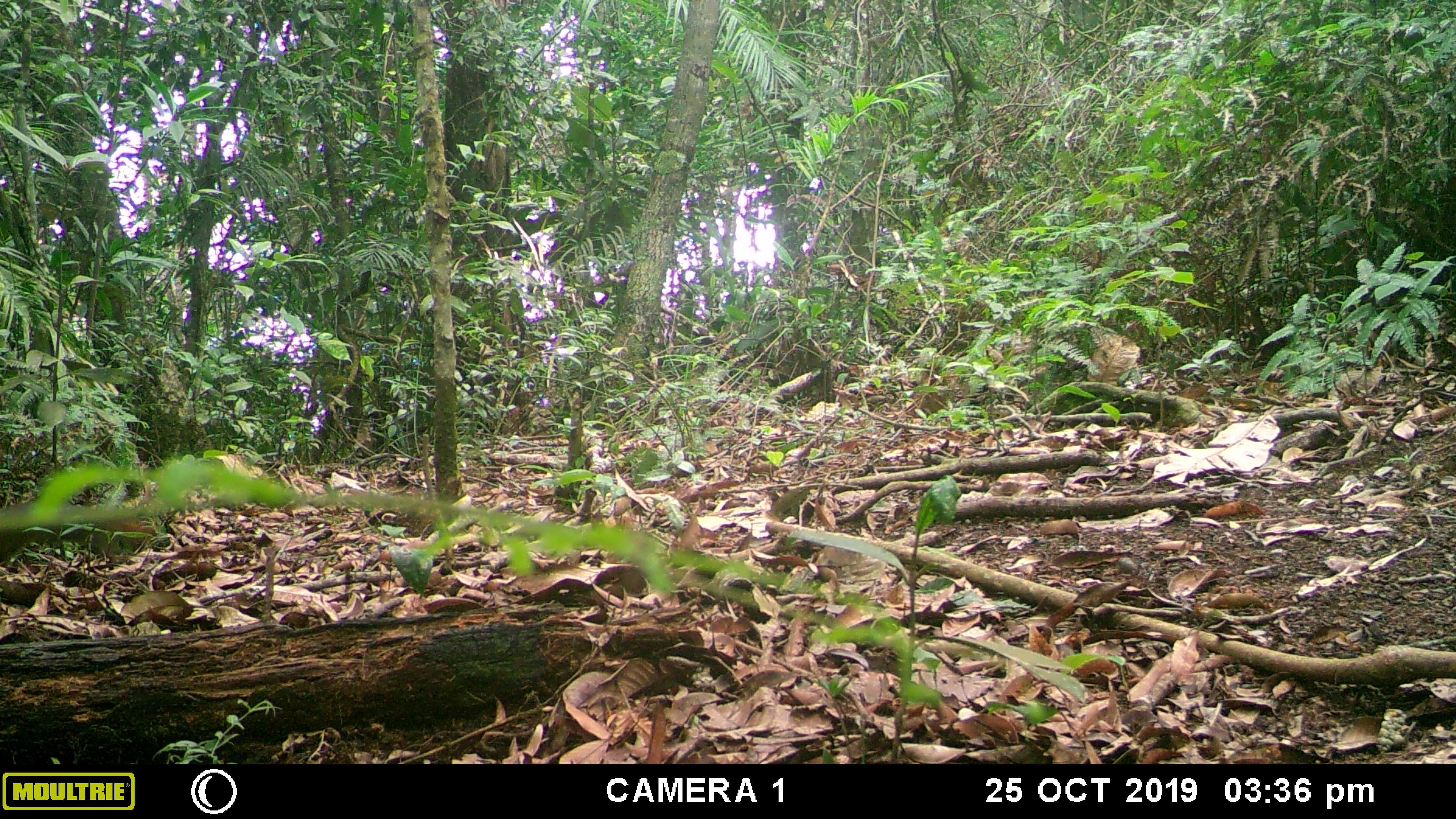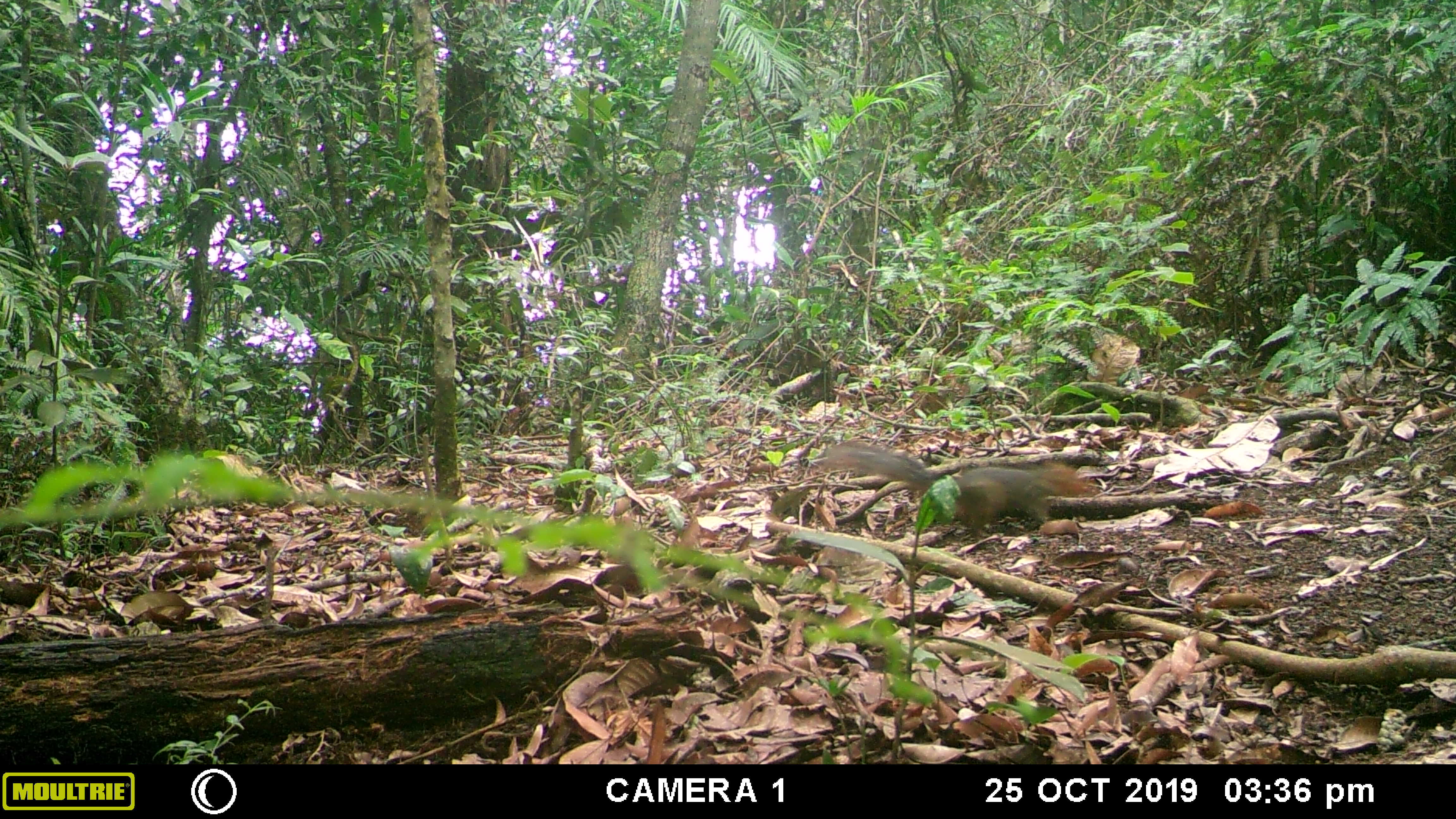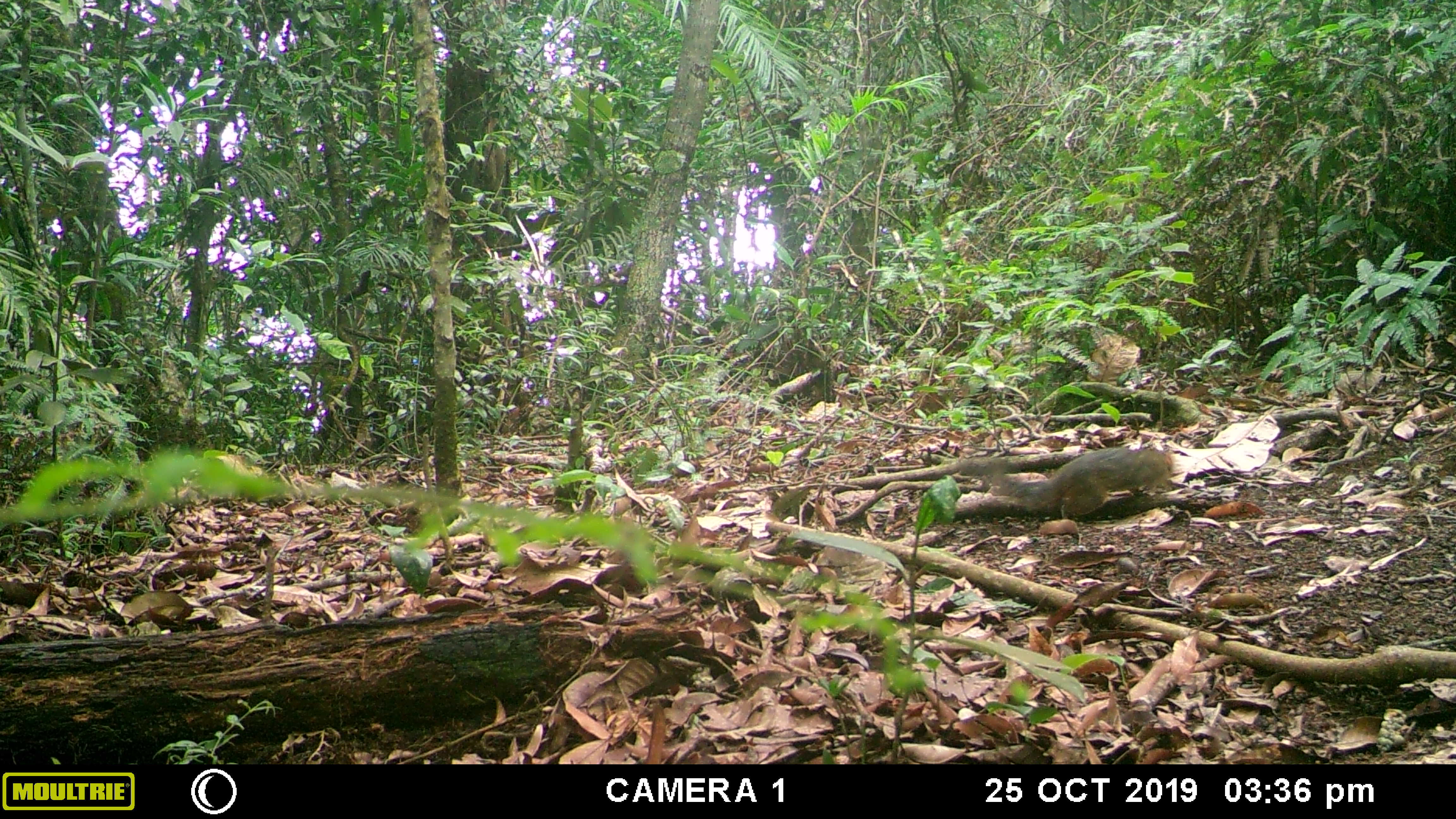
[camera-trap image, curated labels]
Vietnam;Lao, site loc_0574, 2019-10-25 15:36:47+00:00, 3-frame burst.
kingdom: Animalia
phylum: Chordata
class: Mammalia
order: Rodentia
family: Sciuridae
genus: Dremomys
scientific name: Dremomys rufigenis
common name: red-cheeked squirrel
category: red cheeked squirrel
Red cheeked squirrel (red-cheeked squirrel) (Dremomys rufigenis). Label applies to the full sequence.